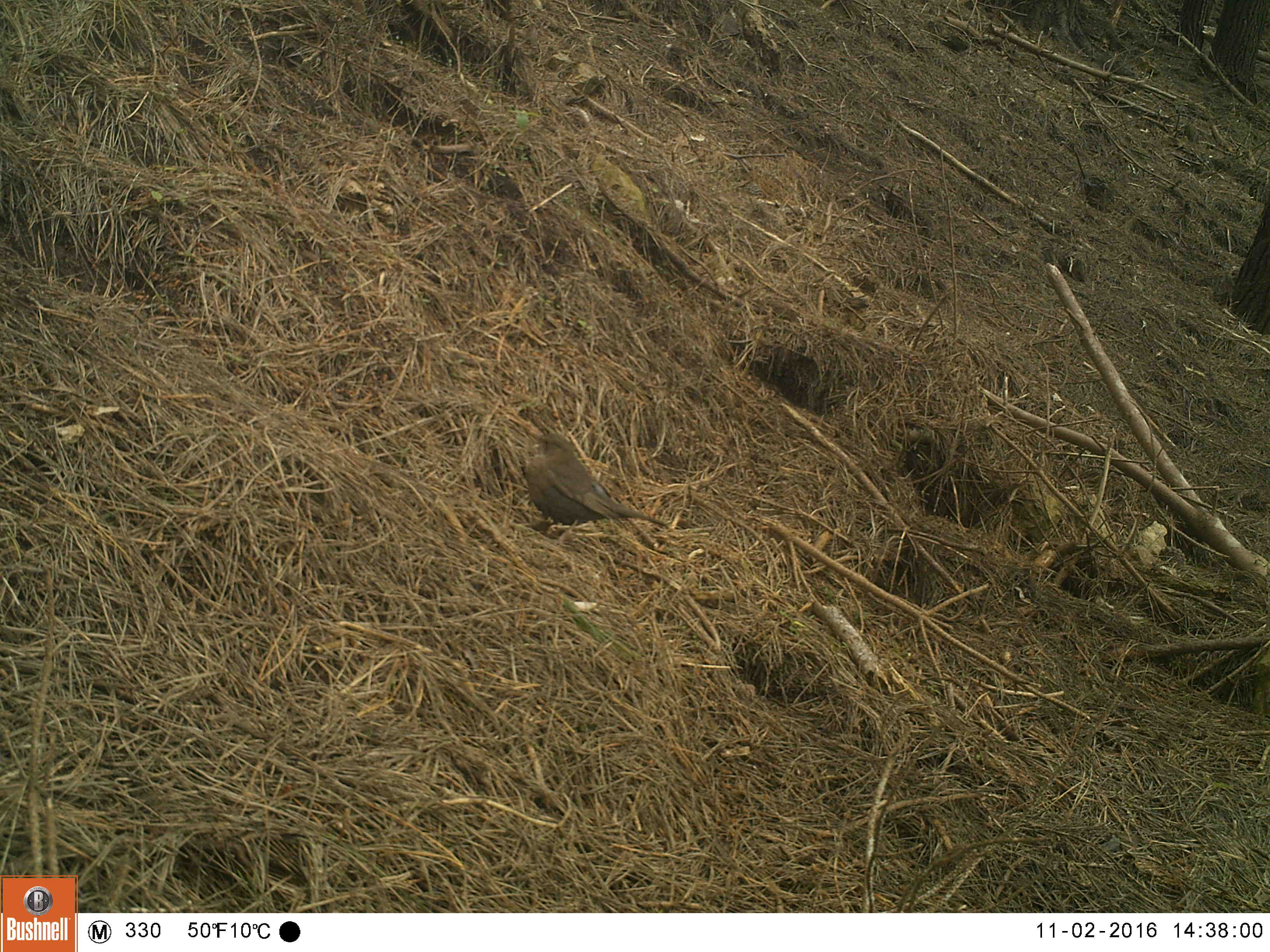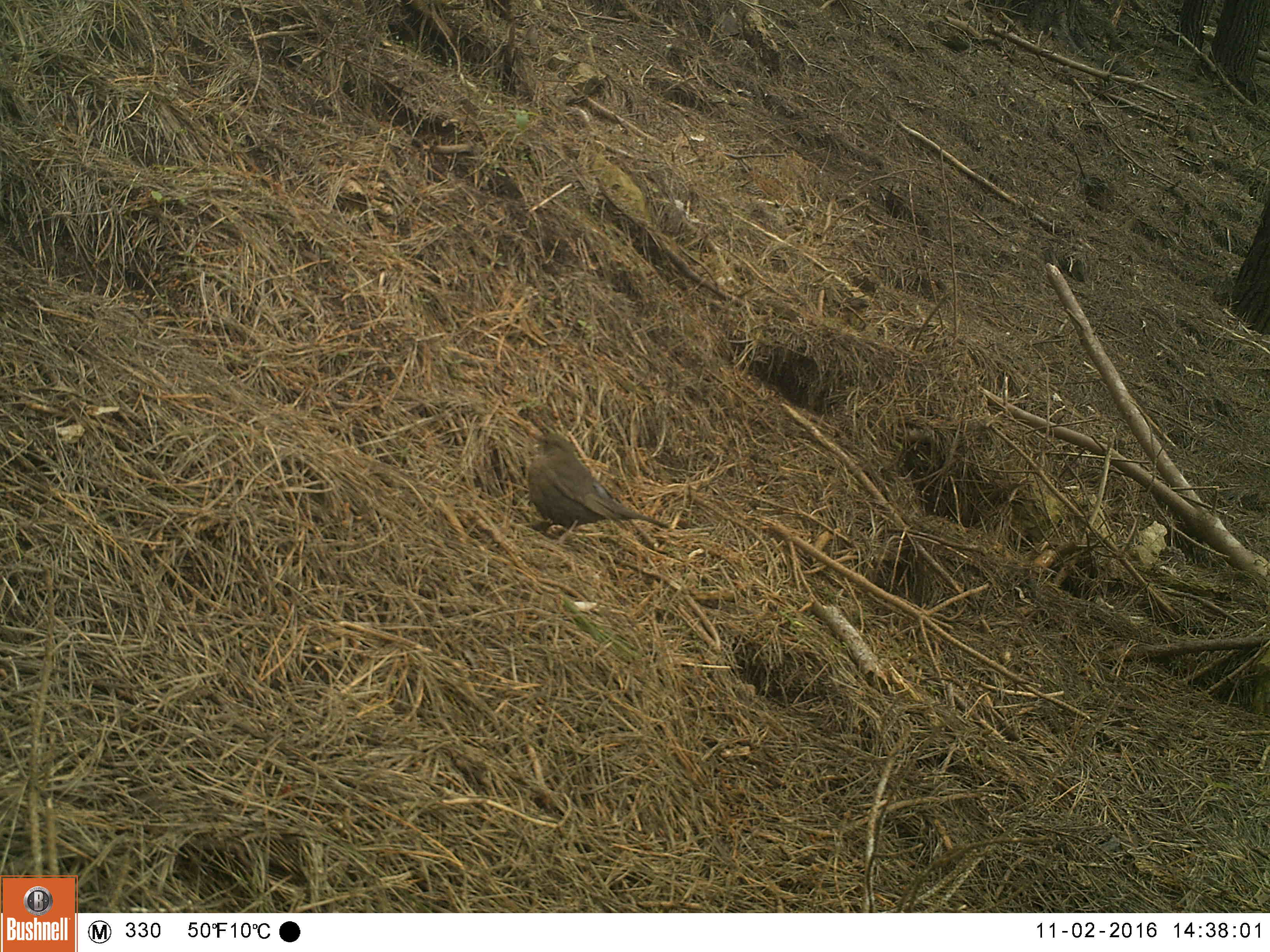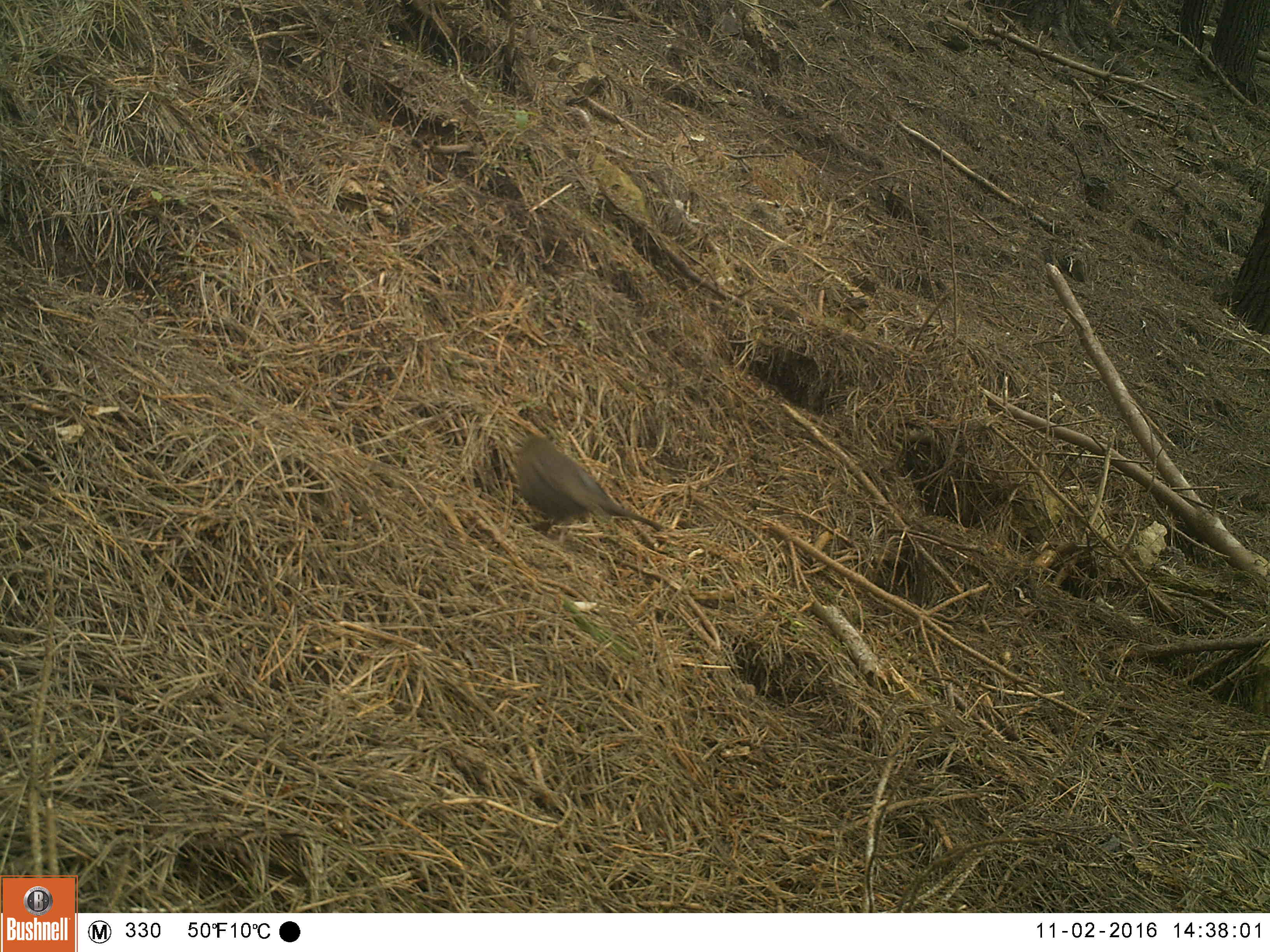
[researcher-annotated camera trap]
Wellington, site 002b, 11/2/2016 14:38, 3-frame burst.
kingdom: Animalia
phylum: Chordata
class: Aves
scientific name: Aves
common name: bird